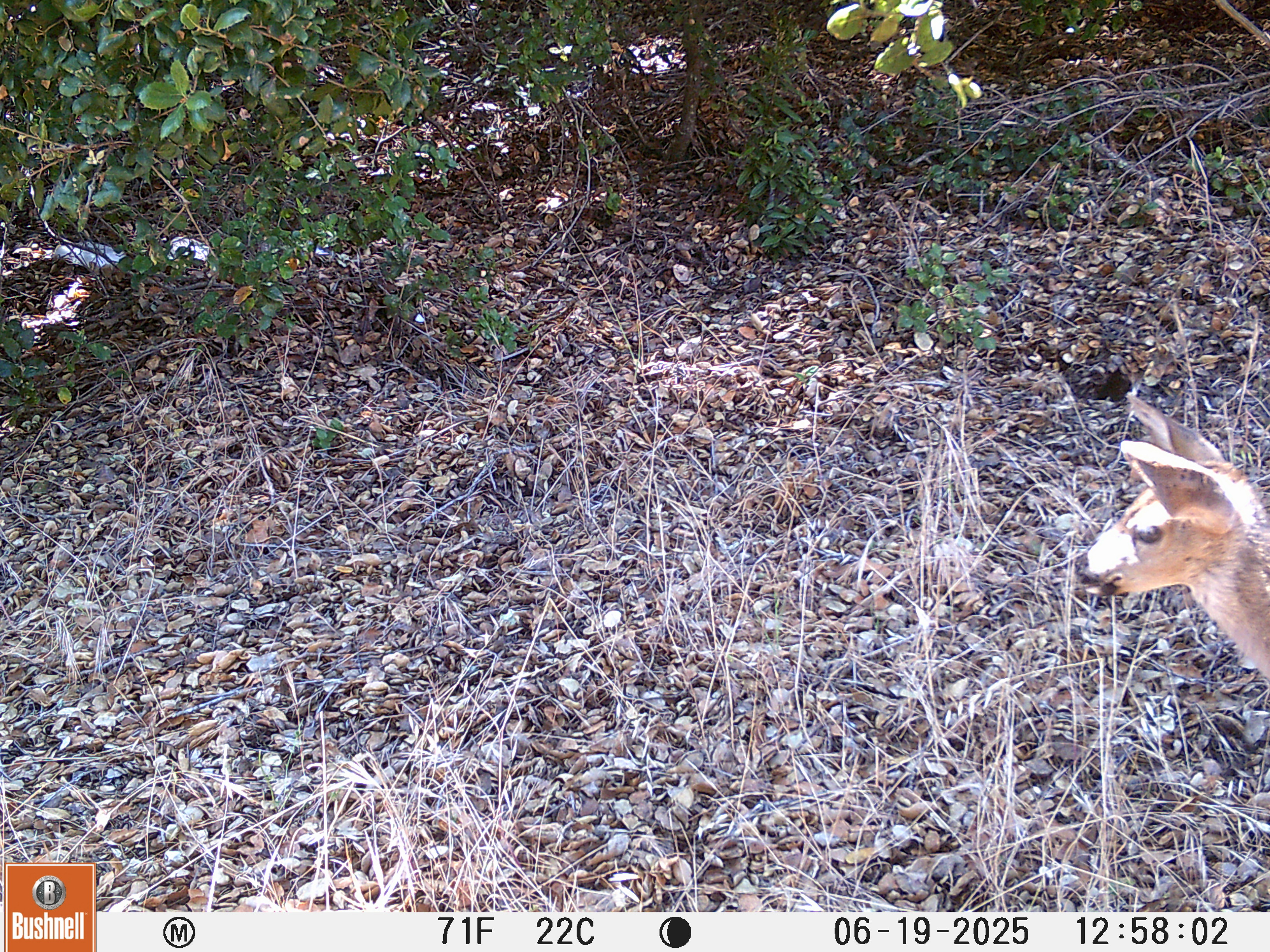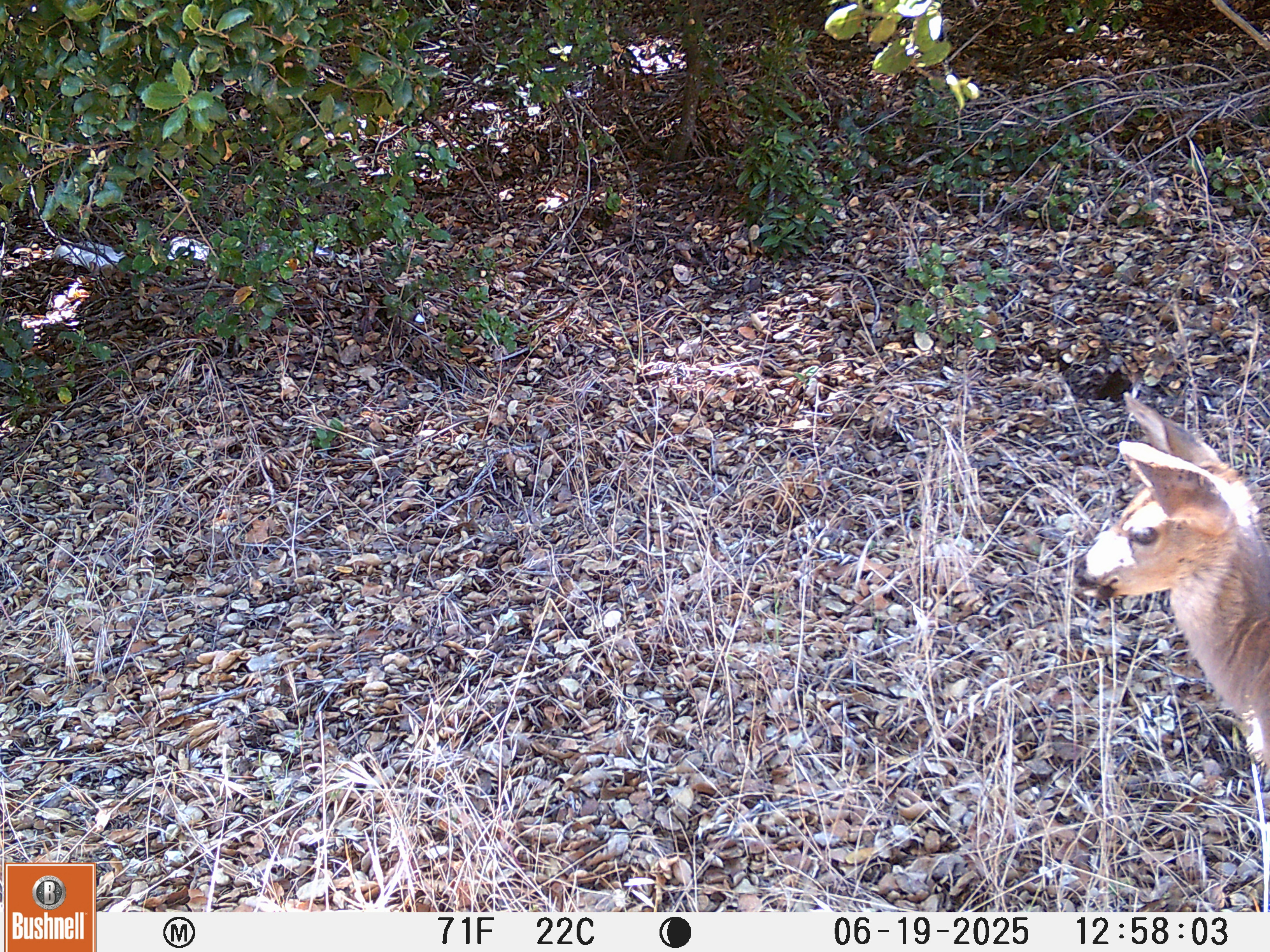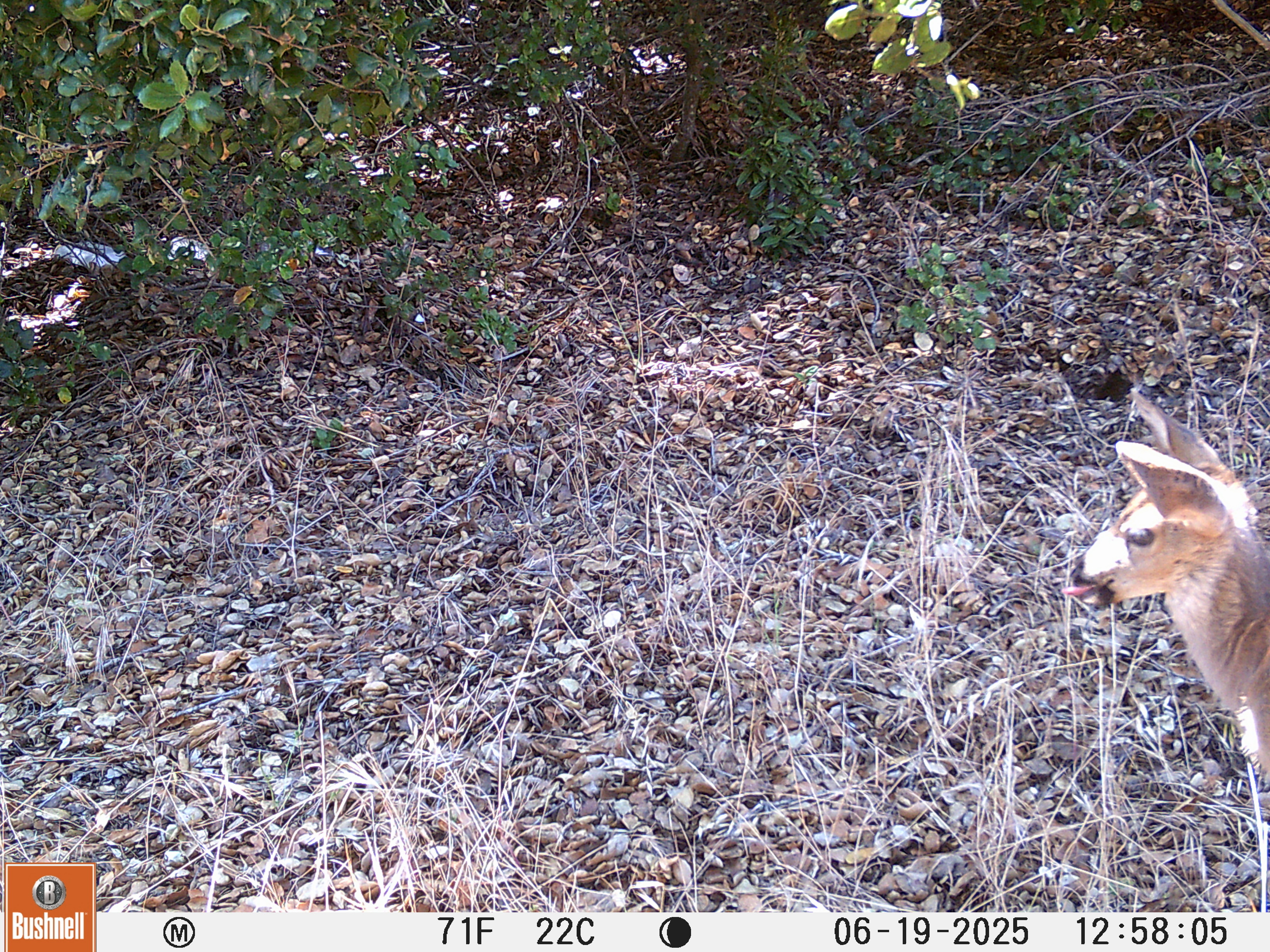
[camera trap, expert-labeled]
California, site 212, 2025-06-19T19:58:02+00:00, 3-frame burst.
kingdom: Animalia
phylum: Chordata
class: Mammalia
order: Artiodactyla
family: Cervidae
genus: Odocoileus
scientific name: Odocoileus hemionus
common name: mule deer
Mule deer (Odocoileus hemionus).